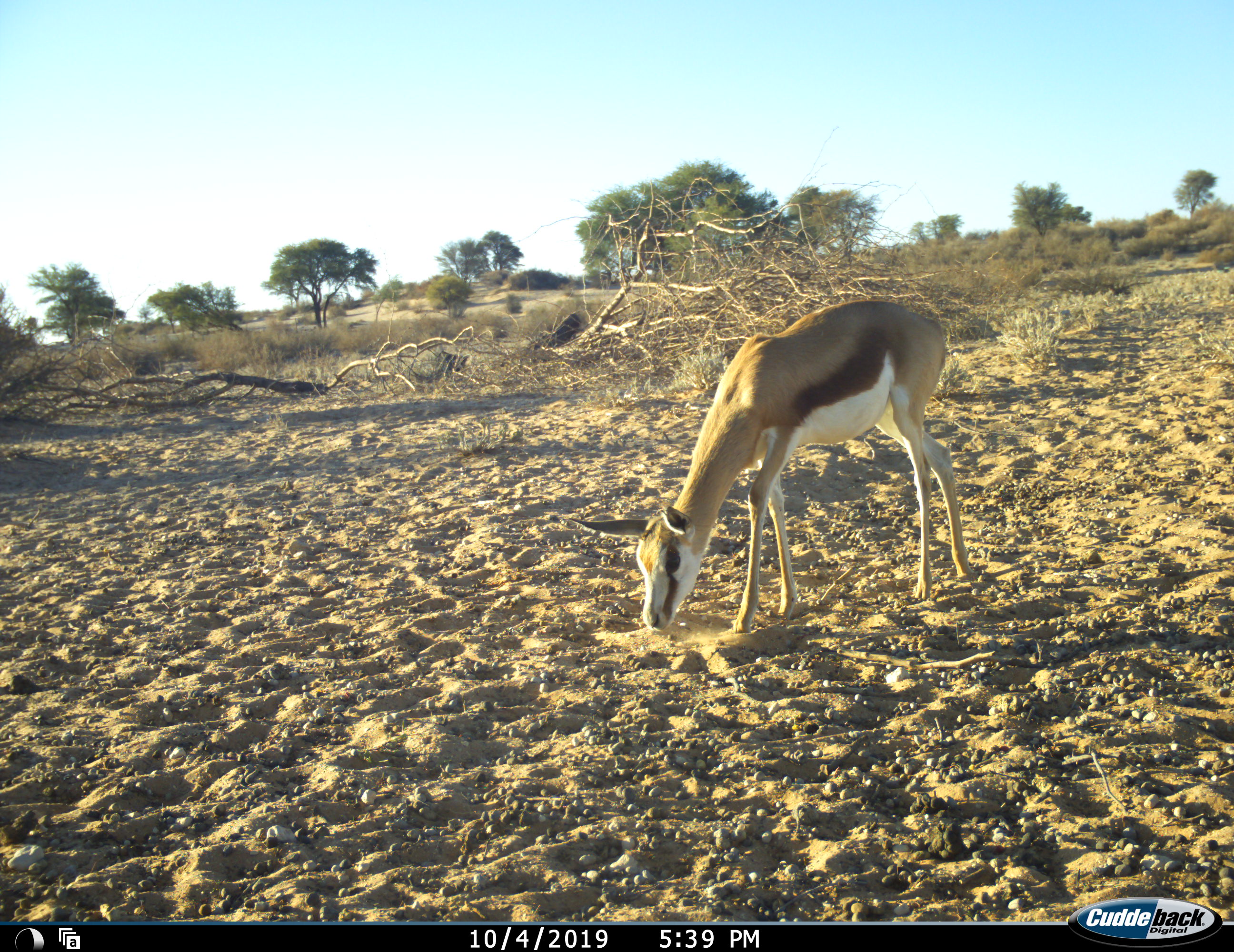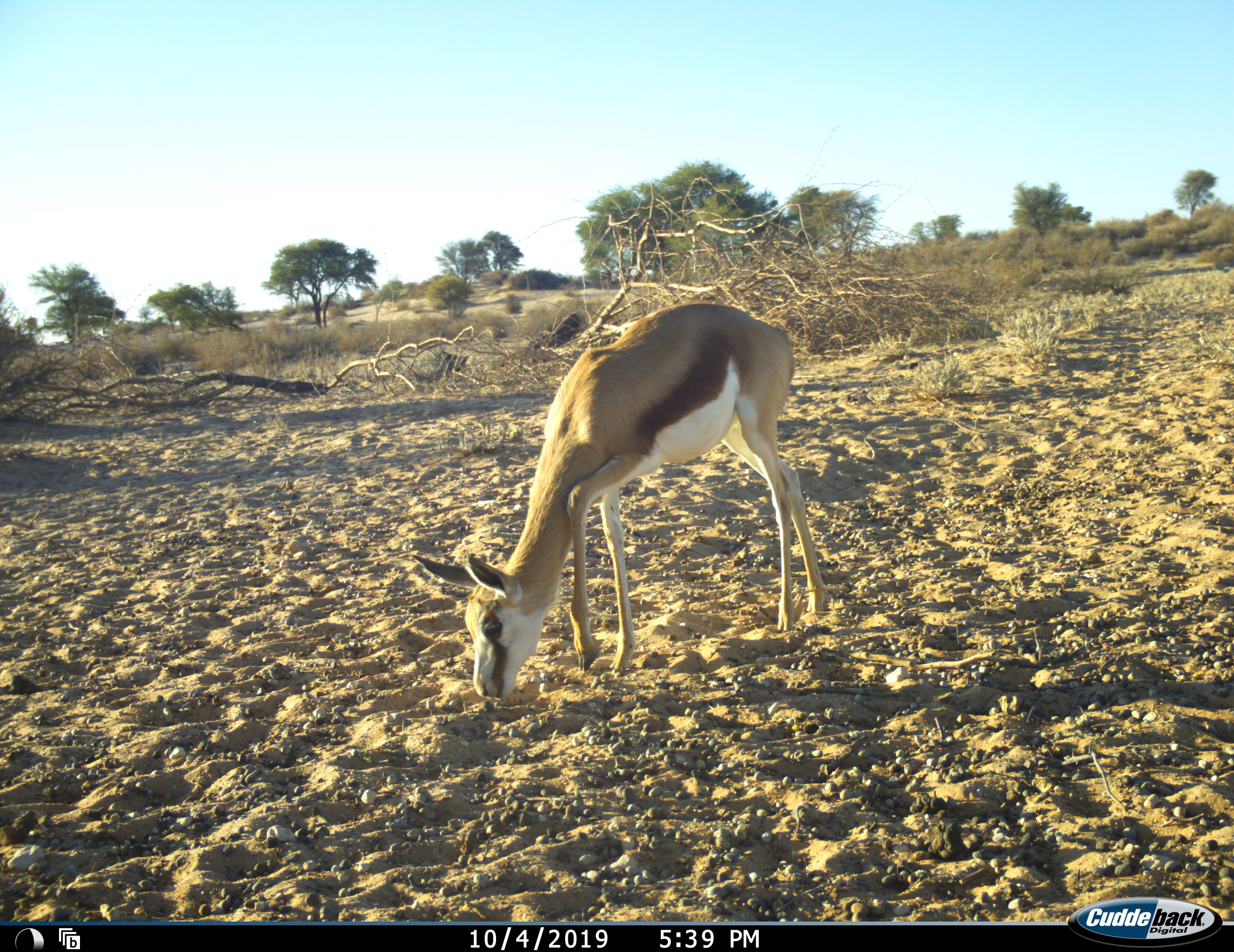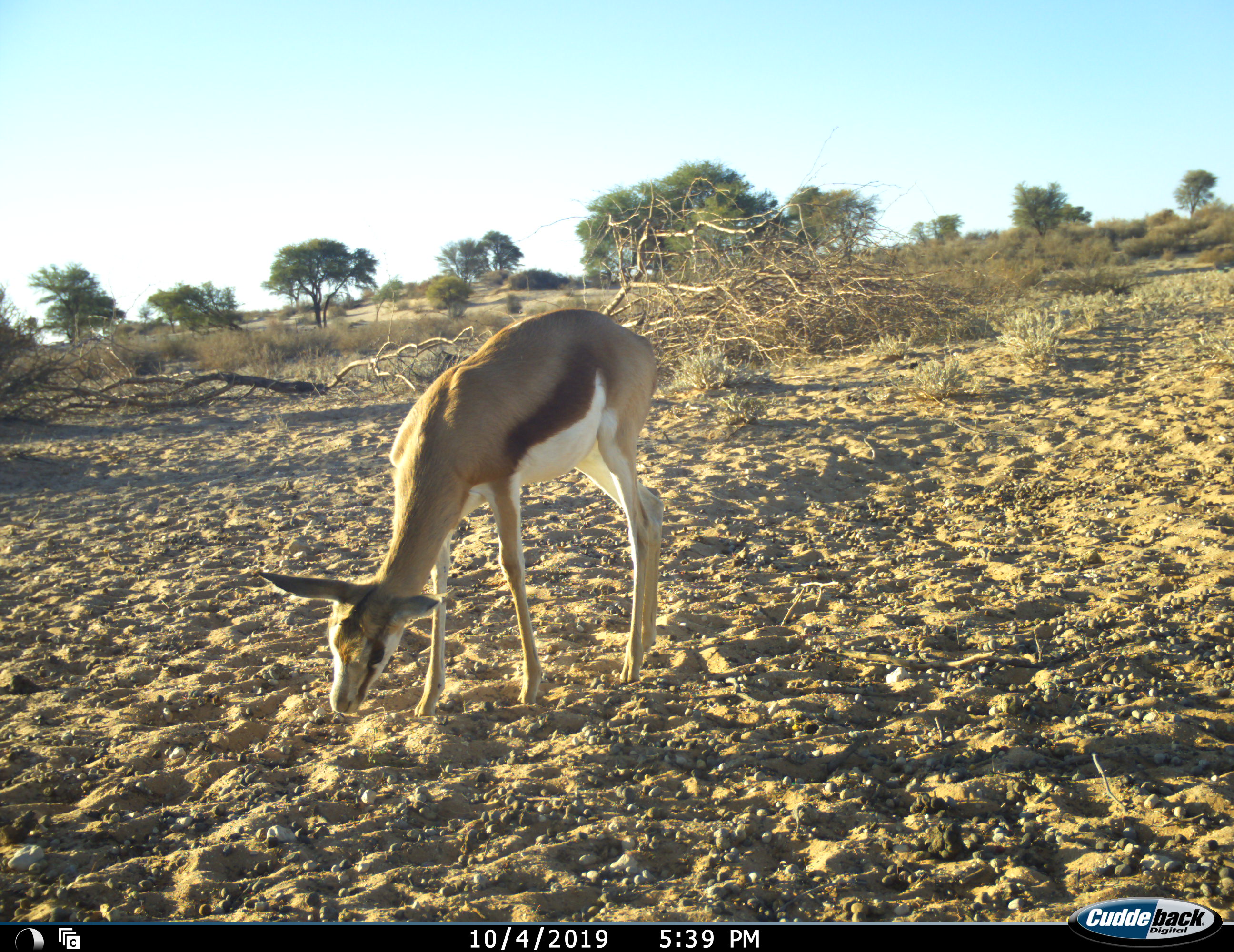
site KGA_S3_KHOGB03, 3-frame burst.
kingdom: Animalia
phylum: Chordata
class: Mammalia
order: Artiodactyla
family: Bovidae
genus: Antidorcas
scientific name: Antidorcas marsupialis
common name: springbok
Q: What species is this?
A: Springbok (Antidorcas marsupialis).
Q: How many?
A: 1.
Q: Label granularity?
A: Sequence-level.